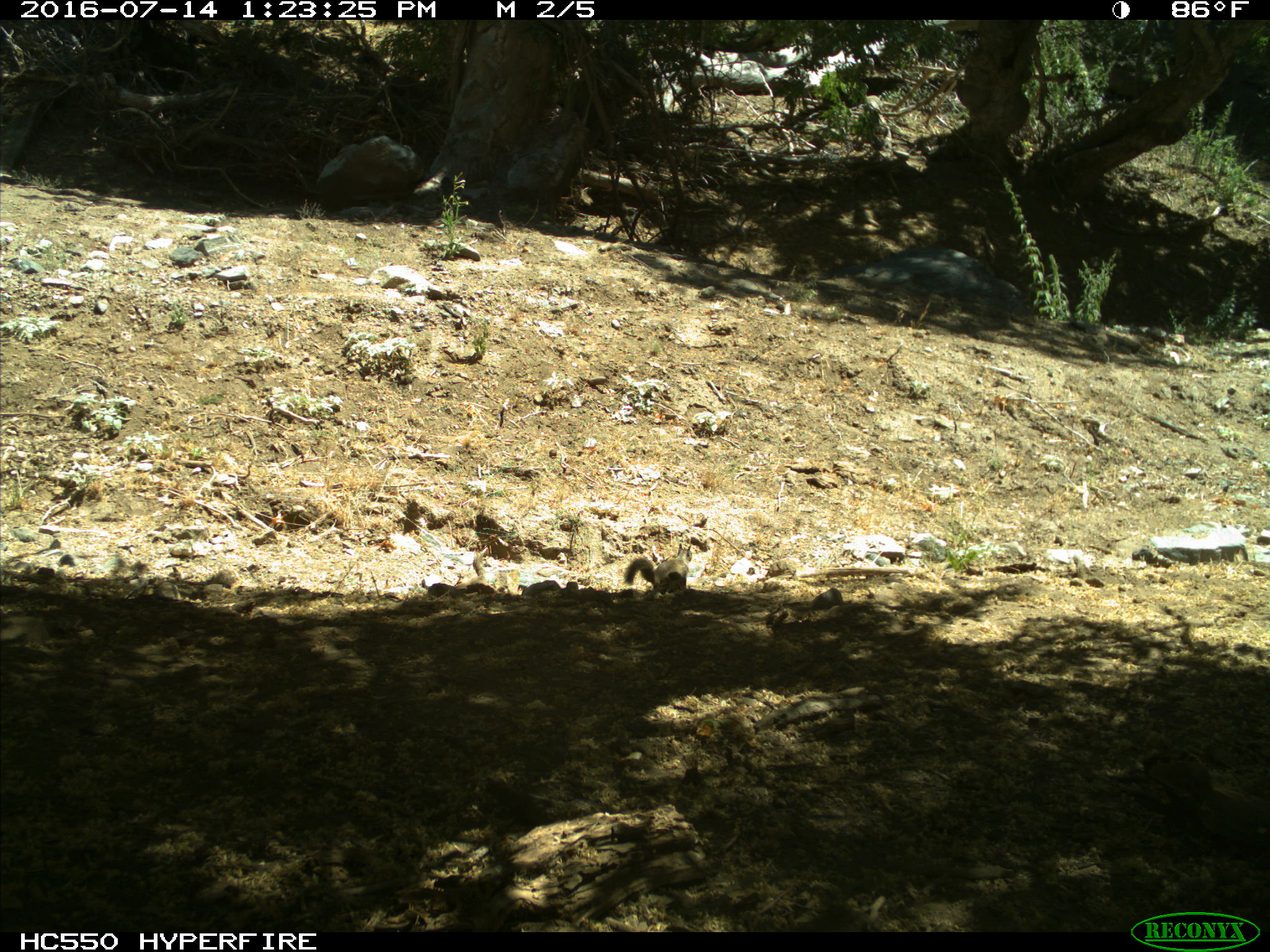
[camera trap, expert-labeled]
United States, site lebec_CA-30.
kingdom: Animalia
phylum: Chordata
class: Mammalia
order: Rodentia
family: Sciuridae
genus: Otospermophilus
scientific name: Otospermophilus beecheyi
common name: california ground squirrel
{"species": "Otospermophilus beecheyi (california ground squirrel)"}